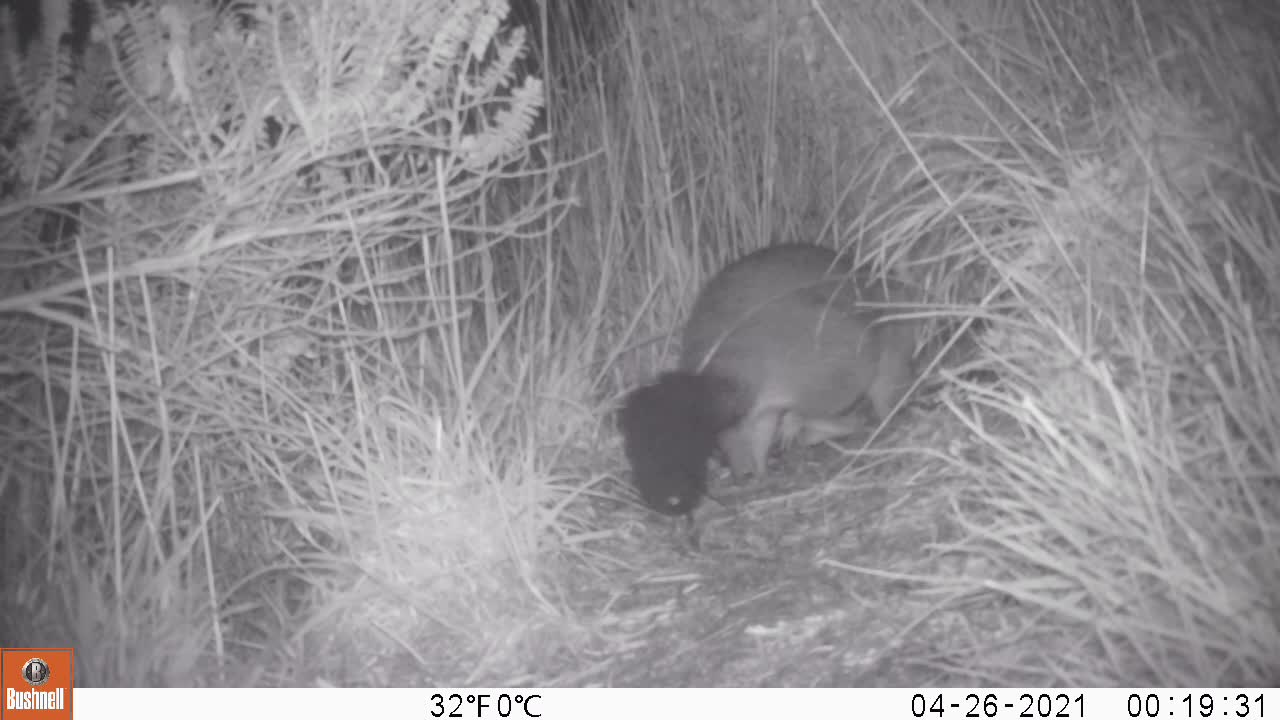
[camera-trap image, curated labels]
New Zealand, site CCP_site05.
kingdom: Animalia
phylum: Chordata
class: Mammalia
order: Diprotodontia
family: Phalangeridae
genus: Trichosurus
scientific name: Trichosurus vulpecula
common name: common brushtail possum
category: possum